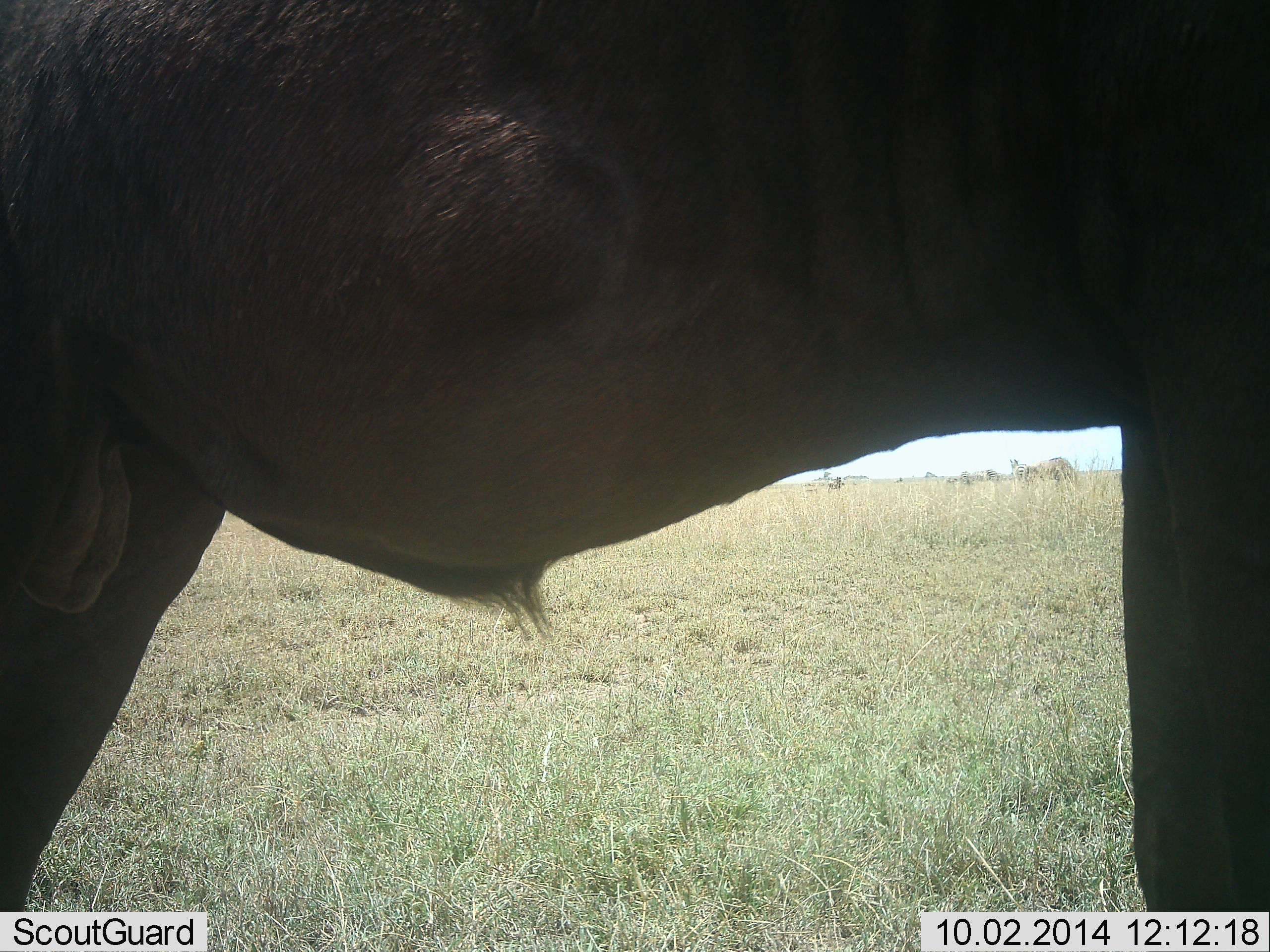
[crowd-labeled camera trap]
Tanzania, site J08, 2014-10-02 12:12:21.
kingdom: Animalia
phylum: Chordata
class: Mammalia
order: Artiodactyla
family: Bovidae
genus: Connochaetes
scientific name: Connochaetes taurinus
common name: blue wildebeest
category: wildebeest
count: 1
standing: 100%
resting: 0%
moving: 0%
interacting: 0%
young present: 0%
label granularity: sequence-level